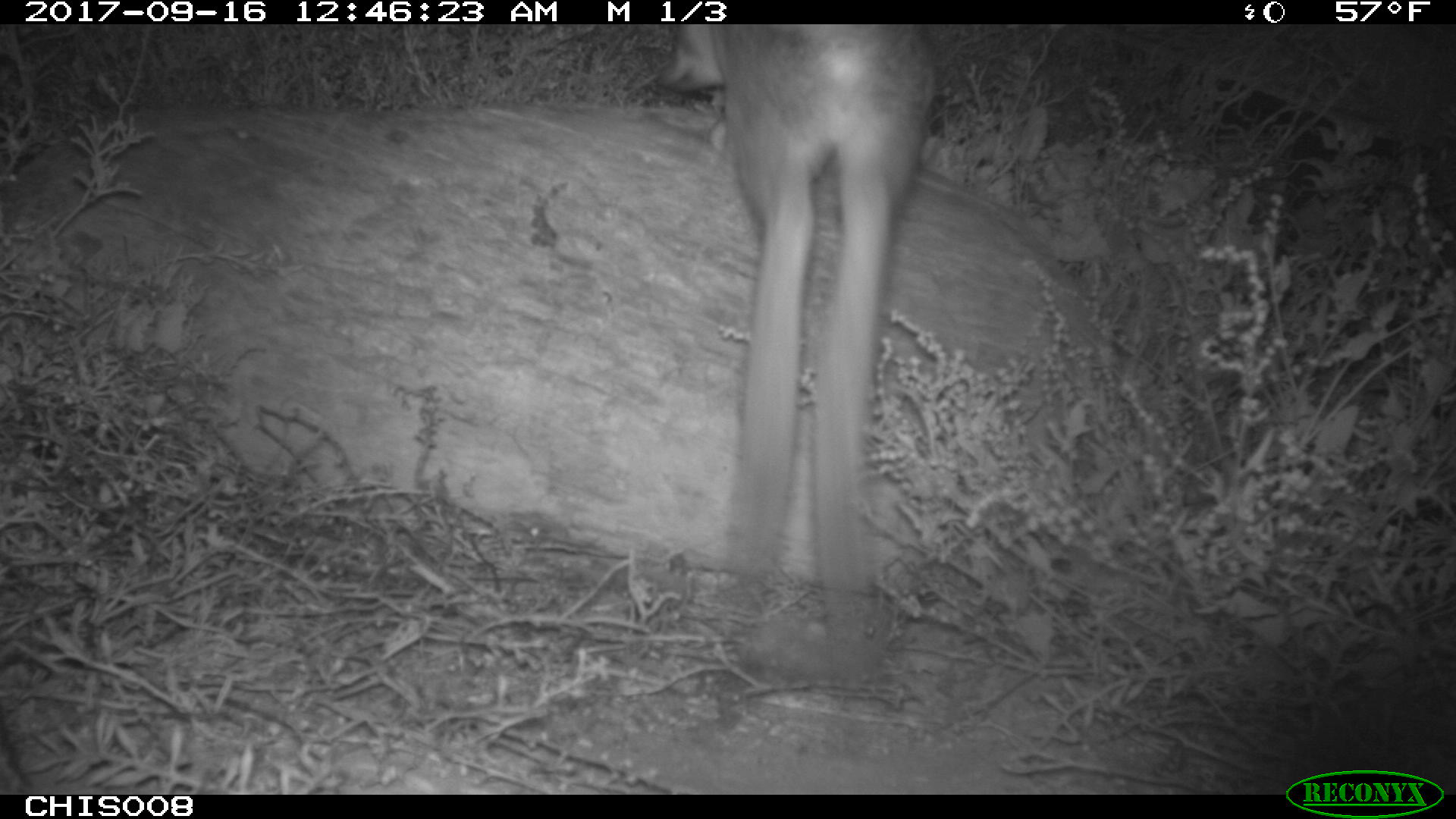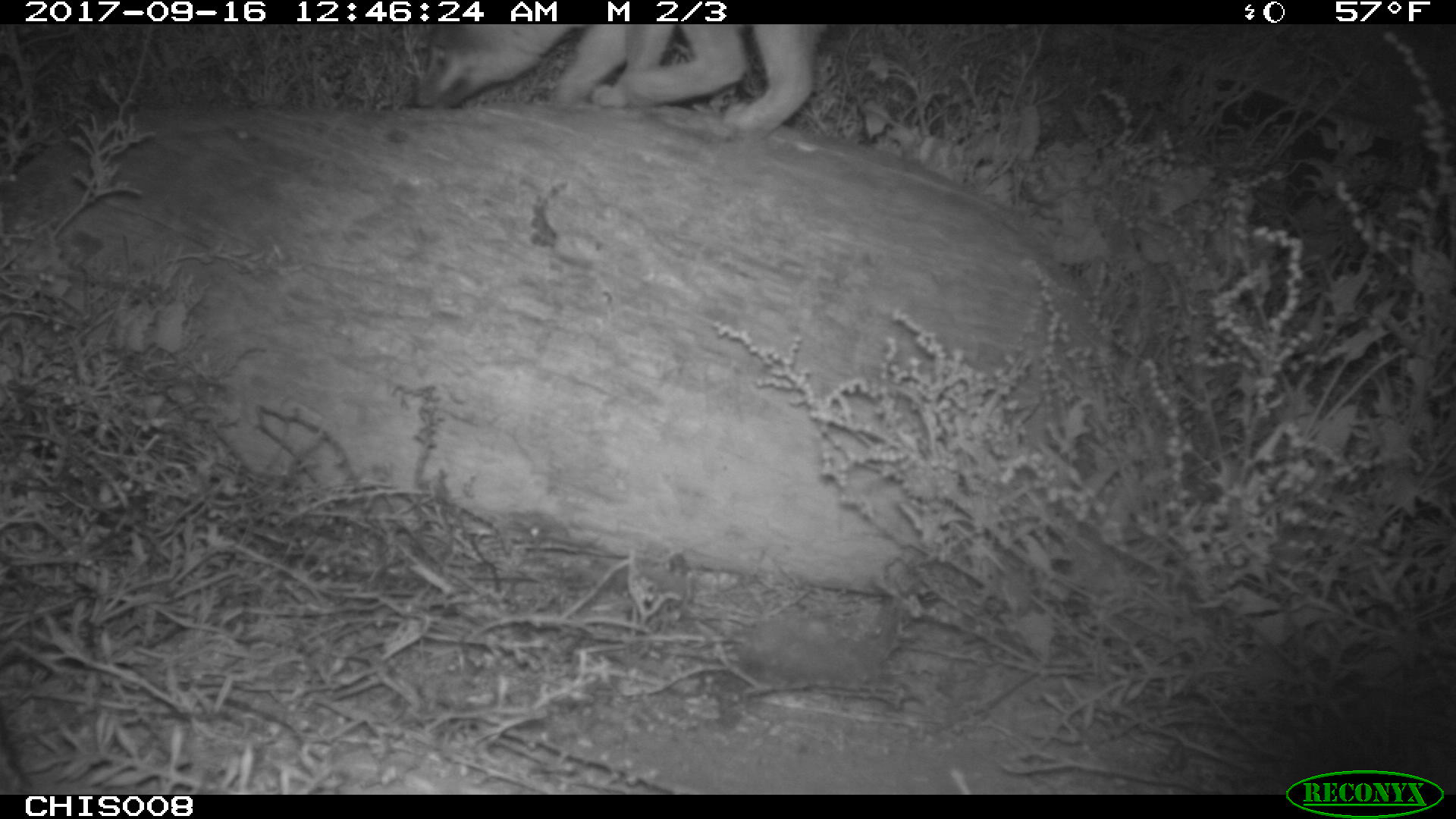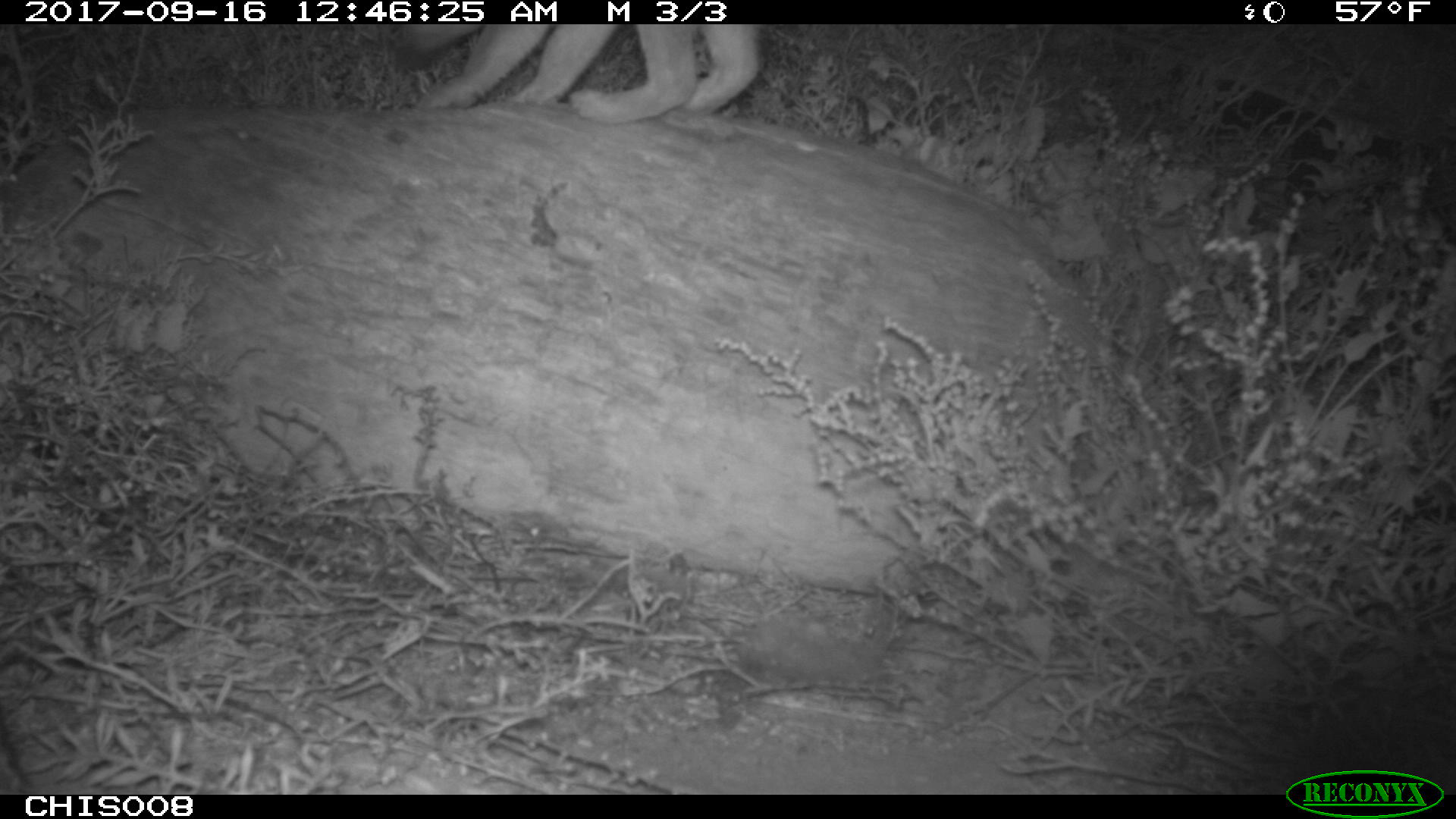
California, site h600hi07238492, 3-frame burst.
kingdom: Animalia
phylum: Chordata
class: Mammalia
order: Carnivora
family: Canidae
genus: Urocyon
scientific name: Urocyon littoralis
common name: island fox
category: fox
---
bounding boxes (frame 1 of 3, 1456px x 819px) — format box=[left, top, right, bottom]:
fox: box=[656, 24, 937, 652]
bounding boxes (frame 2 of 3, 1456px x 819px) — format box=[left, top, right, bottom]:
fox: box=[415, 23, 824, 136]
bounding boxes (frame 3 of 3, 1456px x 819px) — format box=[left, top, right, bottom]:
fox: box=[381, 24, 762, 125]